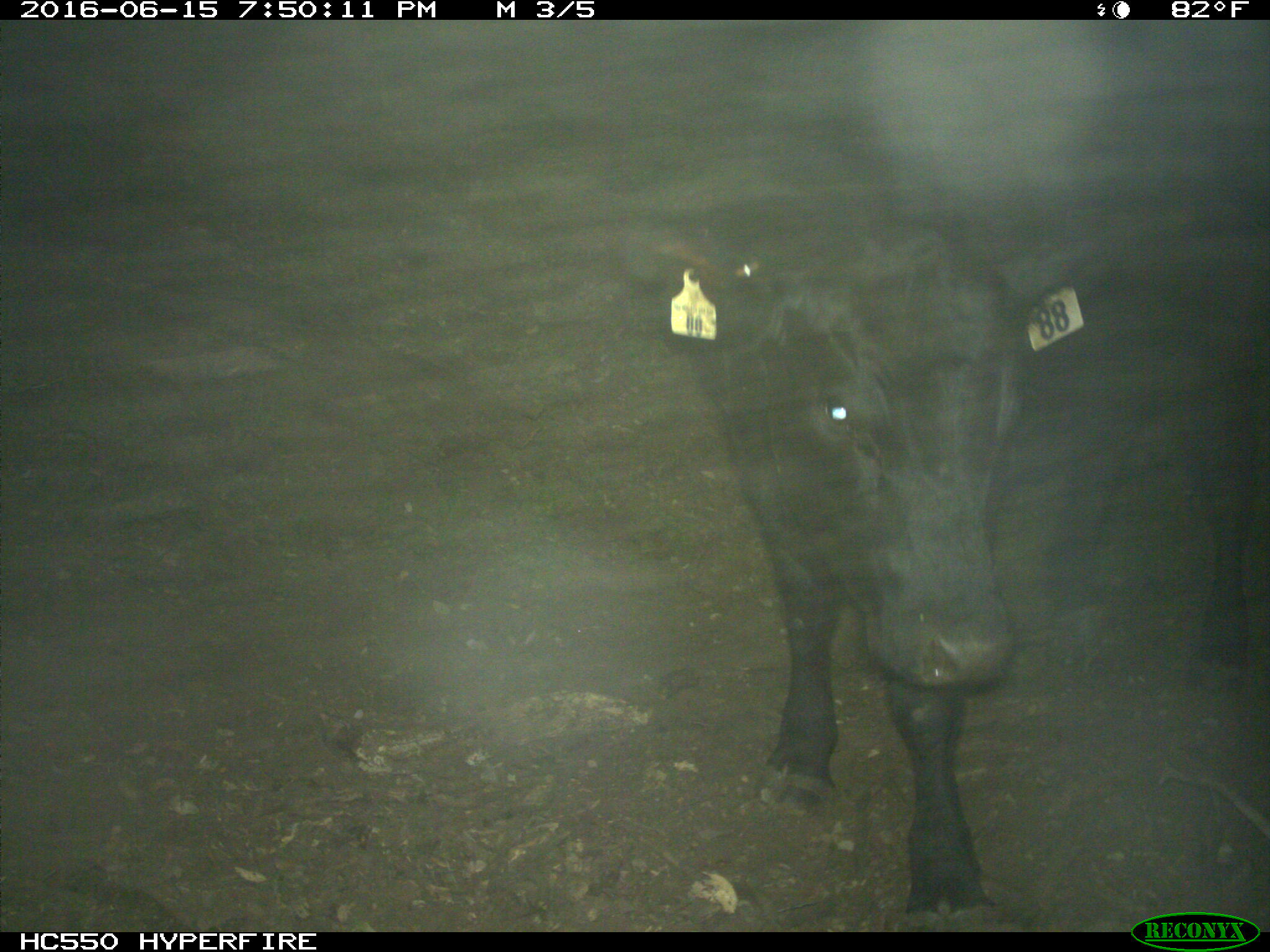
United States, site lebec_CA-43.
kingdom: Animalia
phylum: Chordata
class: Mammalia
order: Artiodactyla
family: Bovidae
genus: Bos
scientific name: Bos taurus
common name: domestic cow